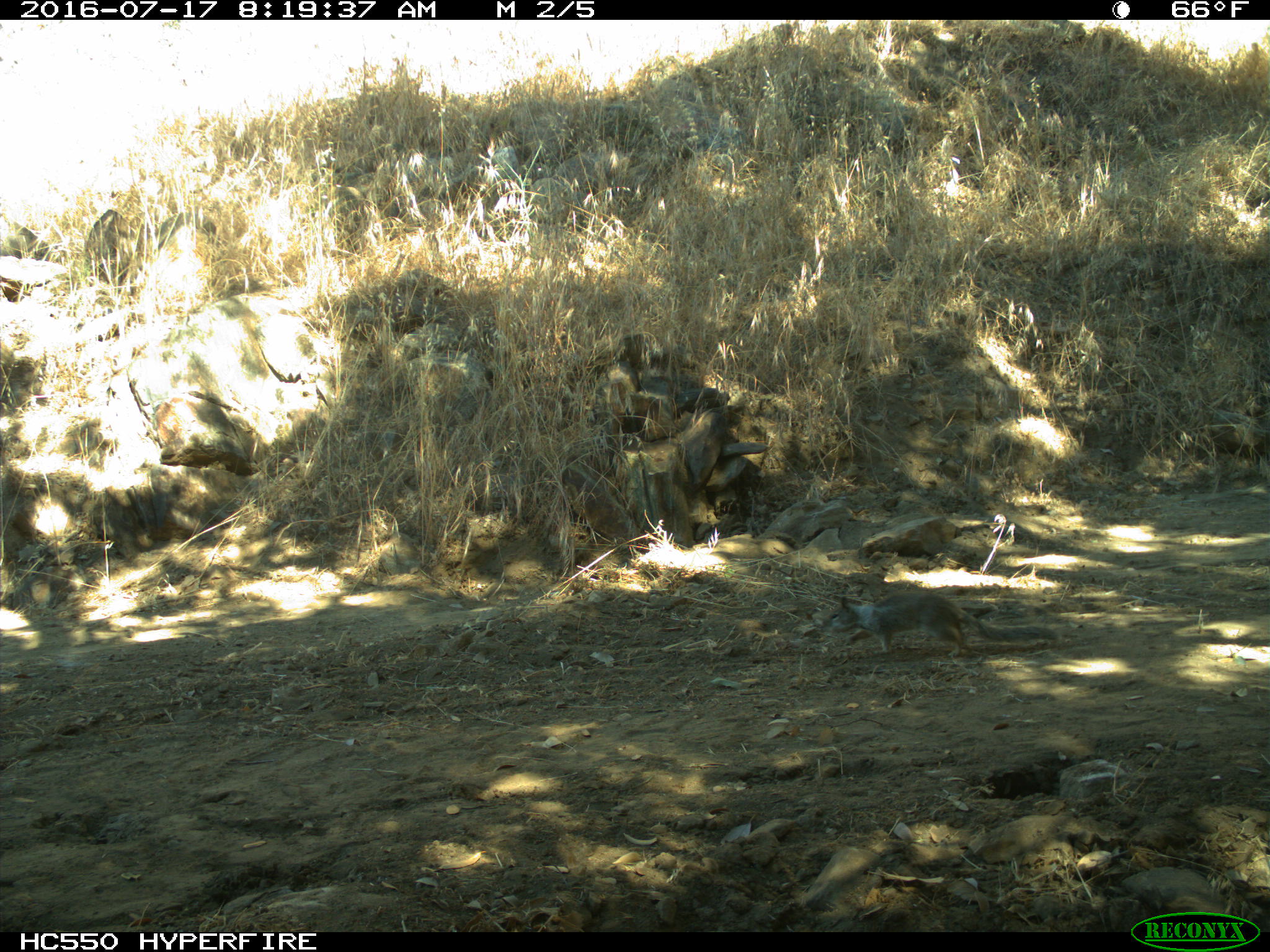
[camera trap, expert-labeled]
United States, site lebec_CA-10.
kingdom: Animalia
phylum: Chordata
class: Mammalia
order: Rodentia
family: Sciuridae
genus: Otospermophilus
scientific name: Otospermophilus beecheyi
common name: california ground squirrel